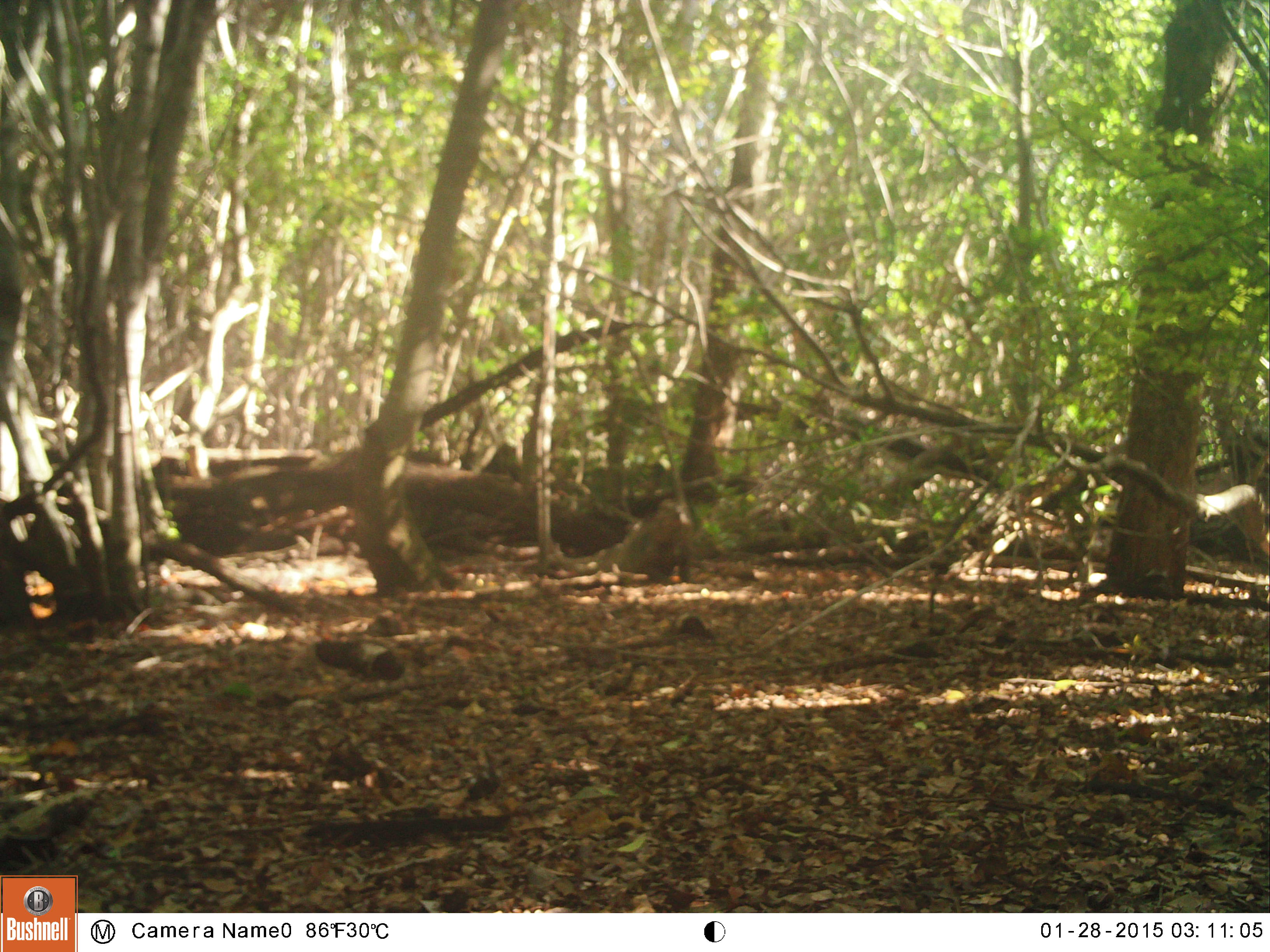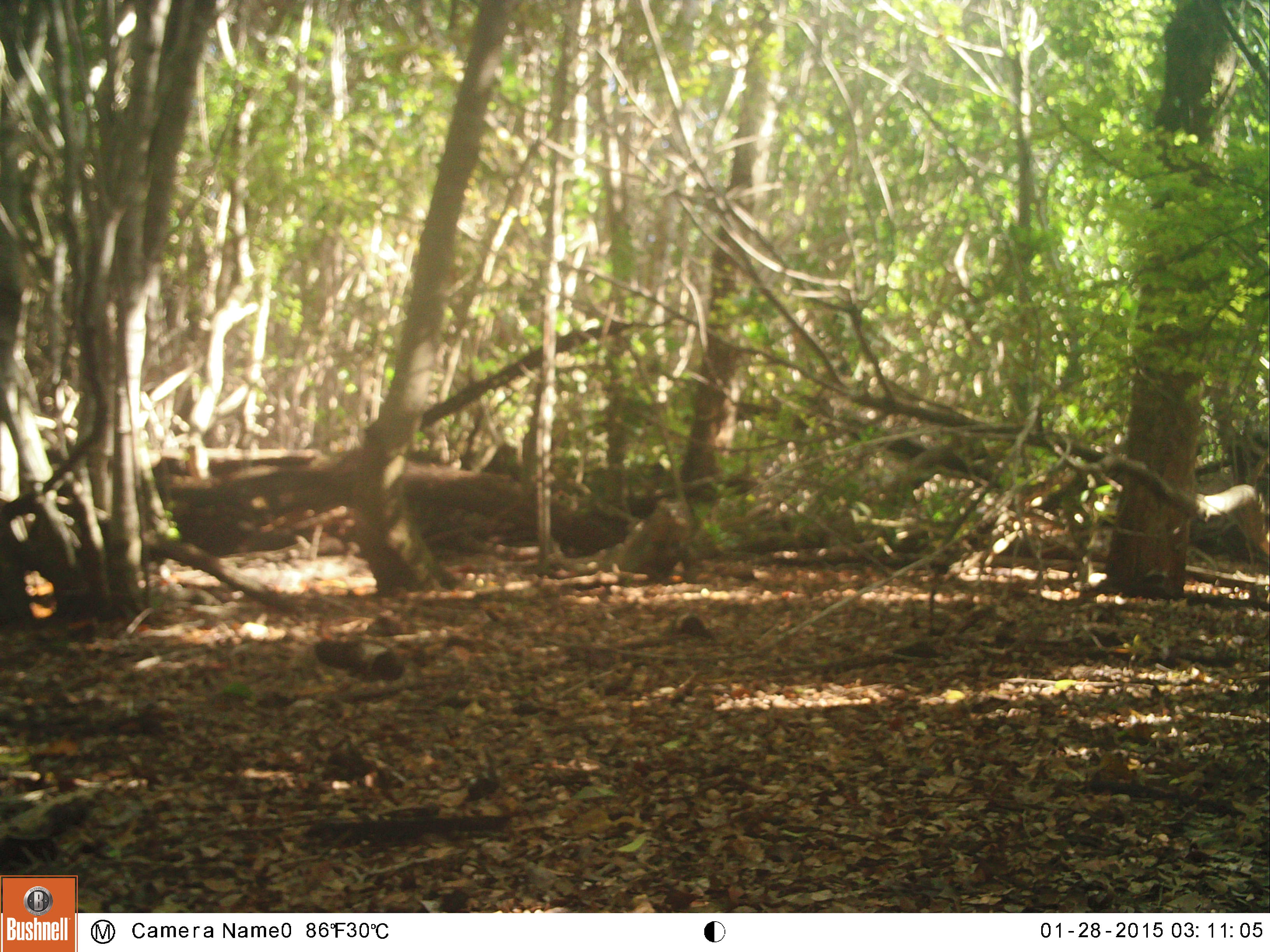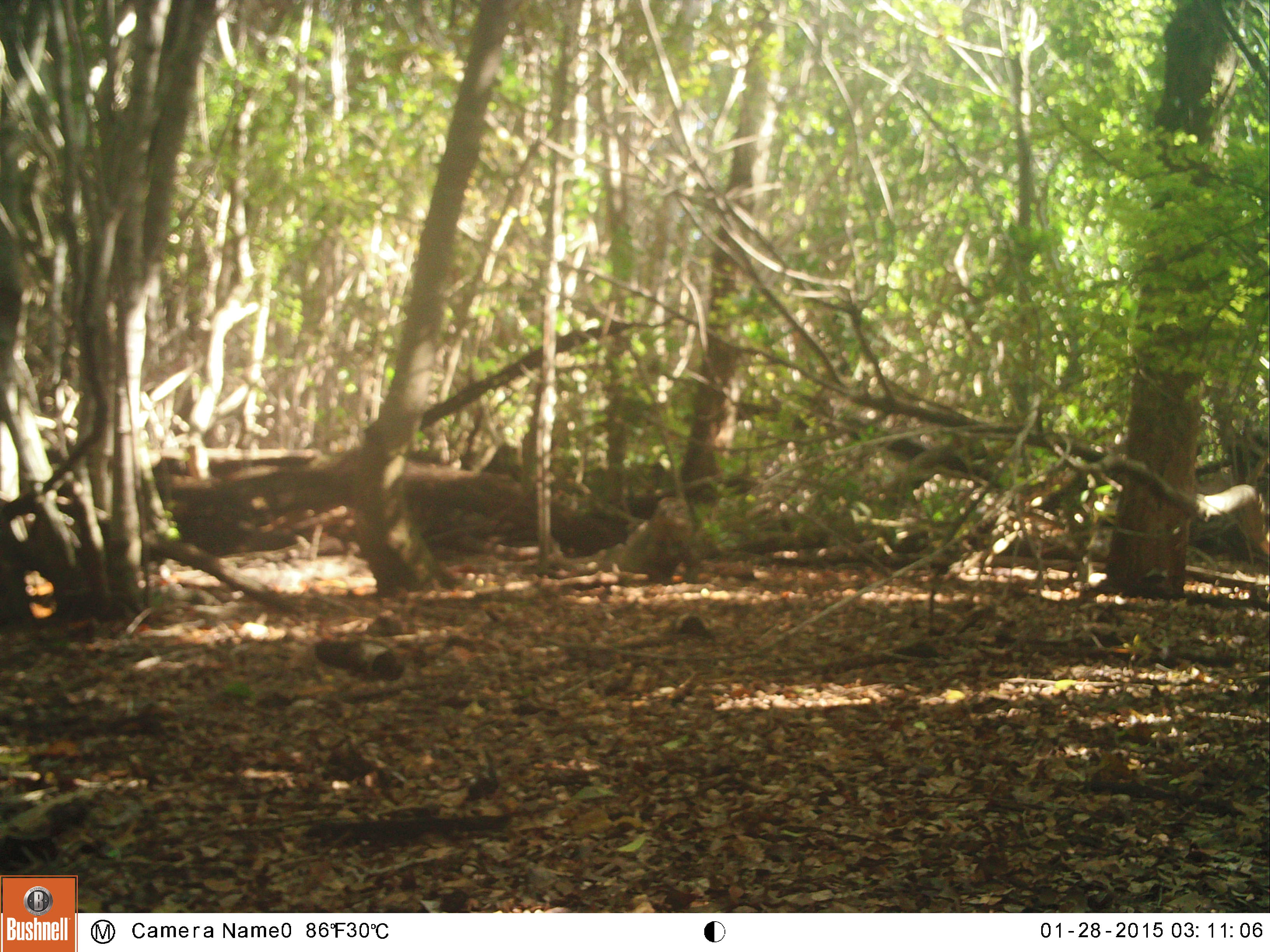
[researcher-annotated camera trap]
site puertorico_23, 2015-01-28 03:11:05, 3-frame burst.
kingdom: Animalia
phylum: Chordata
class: Reptilia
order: Squamata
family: Iguanidae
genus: Iguana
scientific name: Iguana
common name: typical iguanas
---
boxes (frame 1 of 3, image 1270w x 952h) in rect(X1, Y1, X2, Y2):
iguana: rect(551, 493, 692, 576)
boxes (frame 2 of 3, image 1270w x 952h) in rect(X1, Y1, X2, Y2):
iguana: rect(551, 495, 702, 585)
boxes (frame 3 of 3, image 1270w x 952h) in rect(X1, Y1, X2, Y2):
iguana: rect(552, 494, 695, 578)